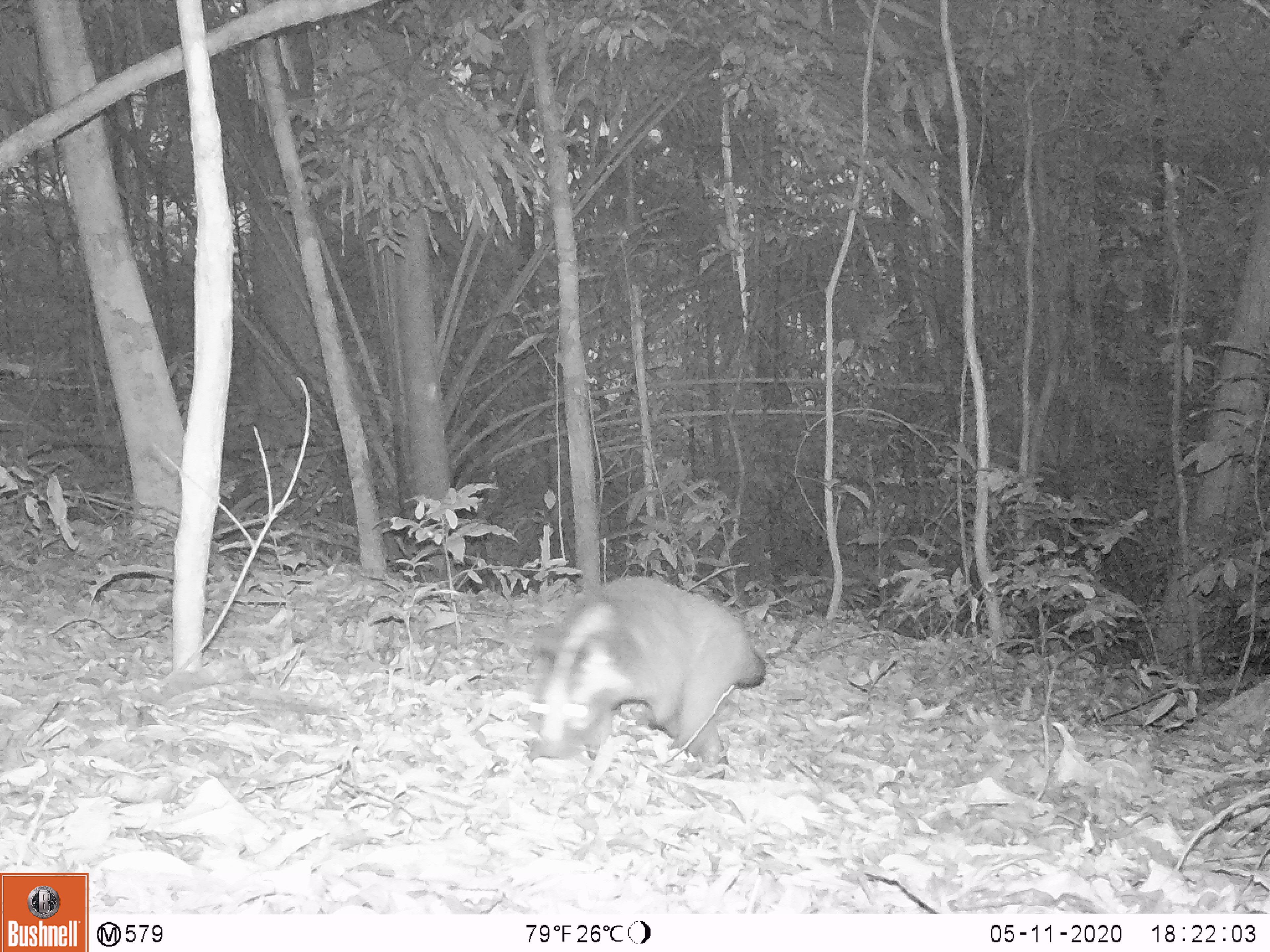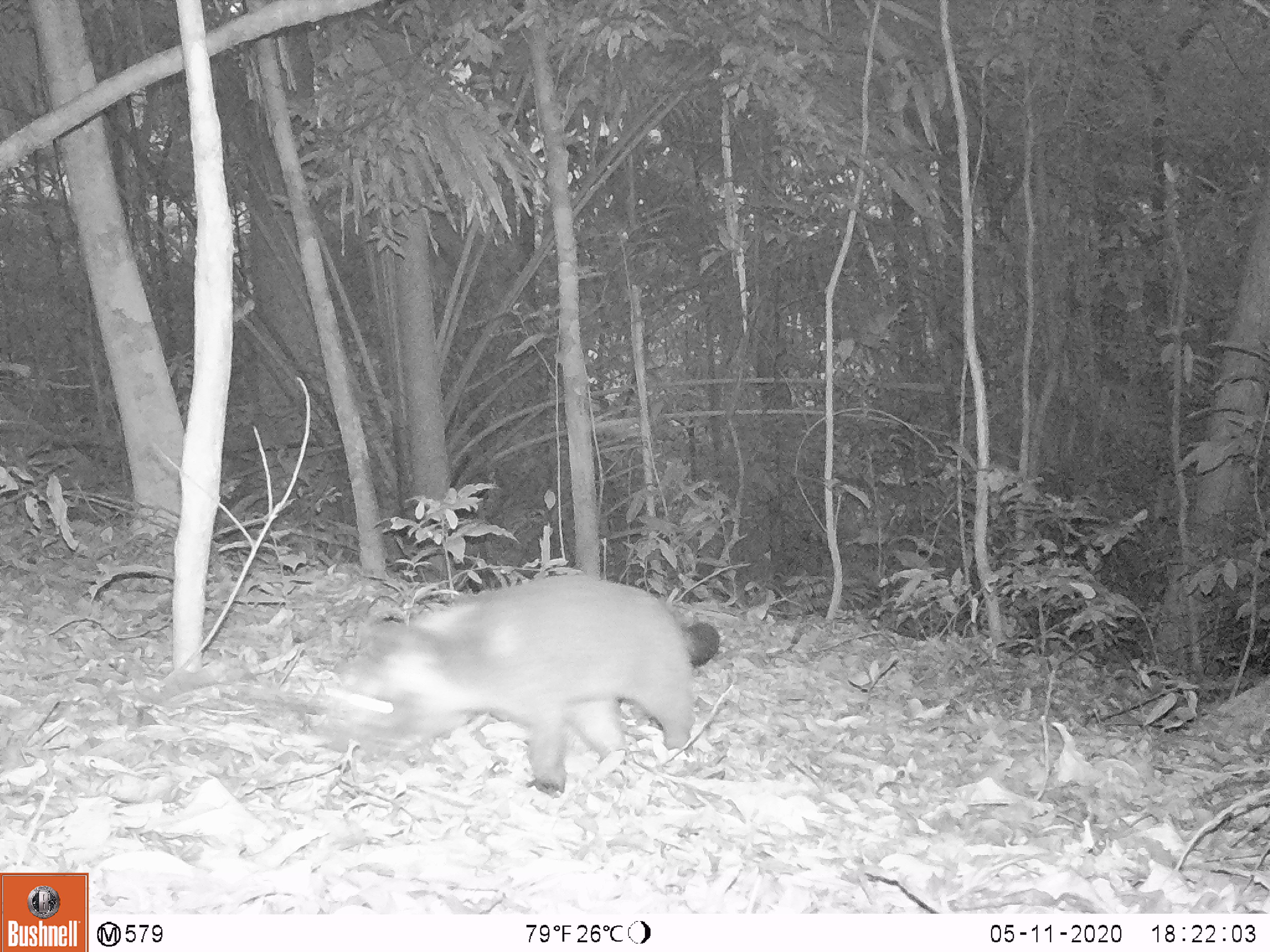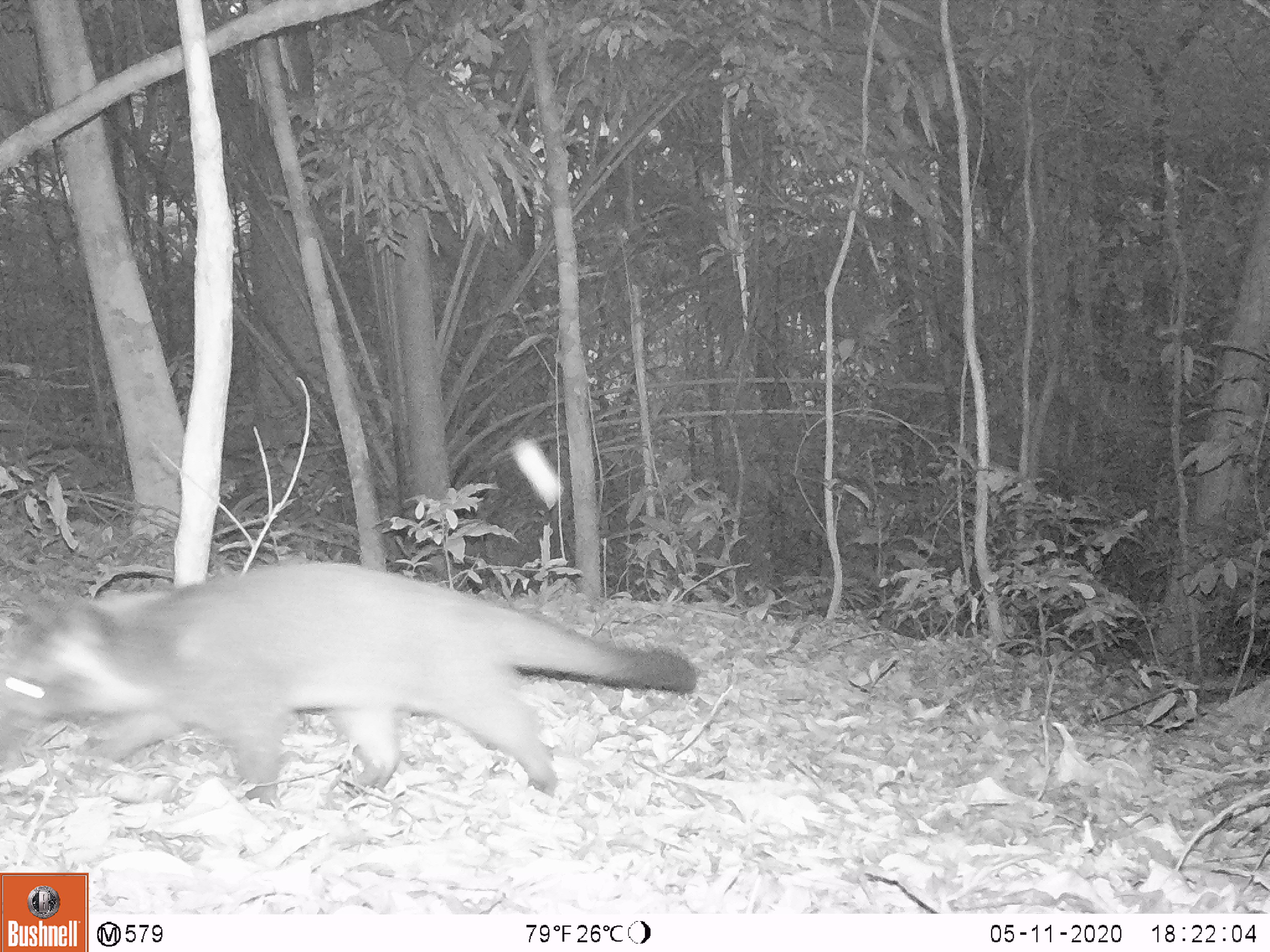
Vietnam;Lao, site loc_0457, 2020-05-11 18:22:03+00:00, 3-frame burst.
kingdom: Animalia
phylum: Chordata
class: Mammalia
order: Carnivora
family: Viverridae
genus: Paguma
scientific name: Paguma larvata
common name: masked palm civet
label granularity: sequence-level